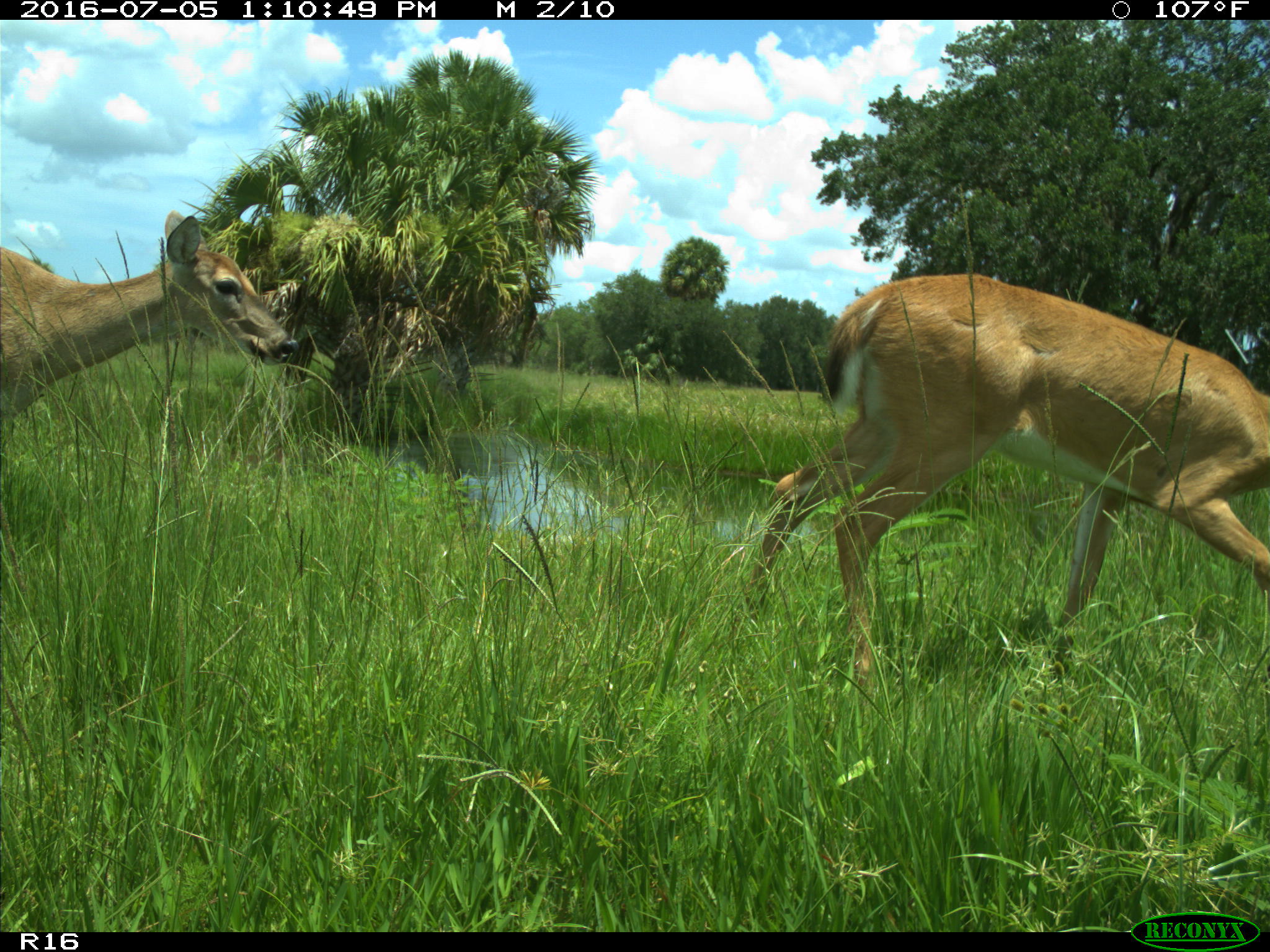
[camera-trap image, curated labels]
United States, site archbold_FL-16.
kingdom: Animalia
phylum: Chordata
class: Mammalia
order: Artiodactyla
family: Cervidae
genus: Odocoileus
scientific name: Odocoileus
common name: deer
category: unidentified deer